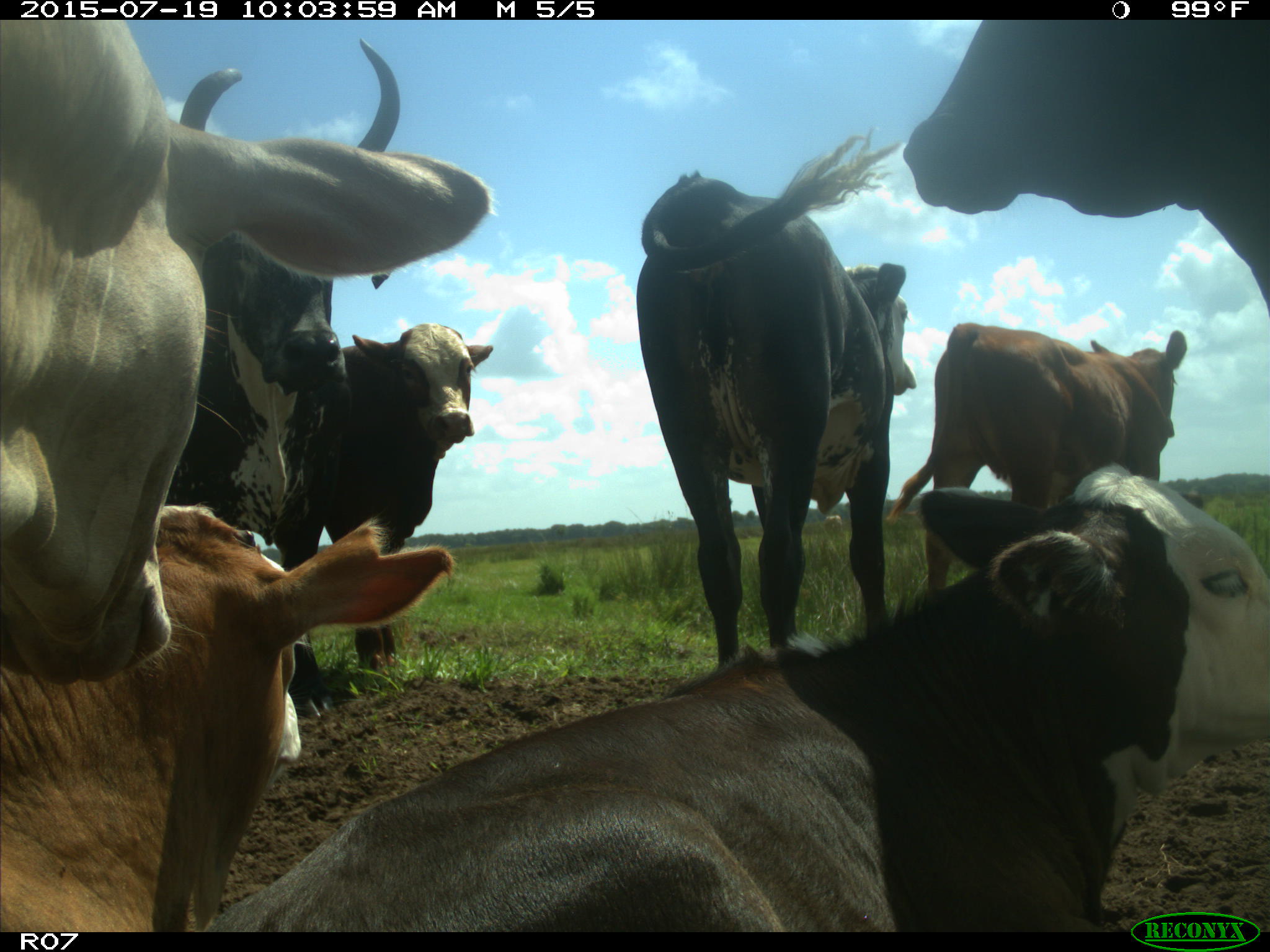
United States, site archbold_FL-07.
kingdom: Animalia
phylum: Chordata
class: Mammalia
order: Artiodactyla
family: Bovidae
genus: Bos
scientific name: Bos taurus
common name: domestic cow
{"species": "Bos taurus (domestic cow)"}